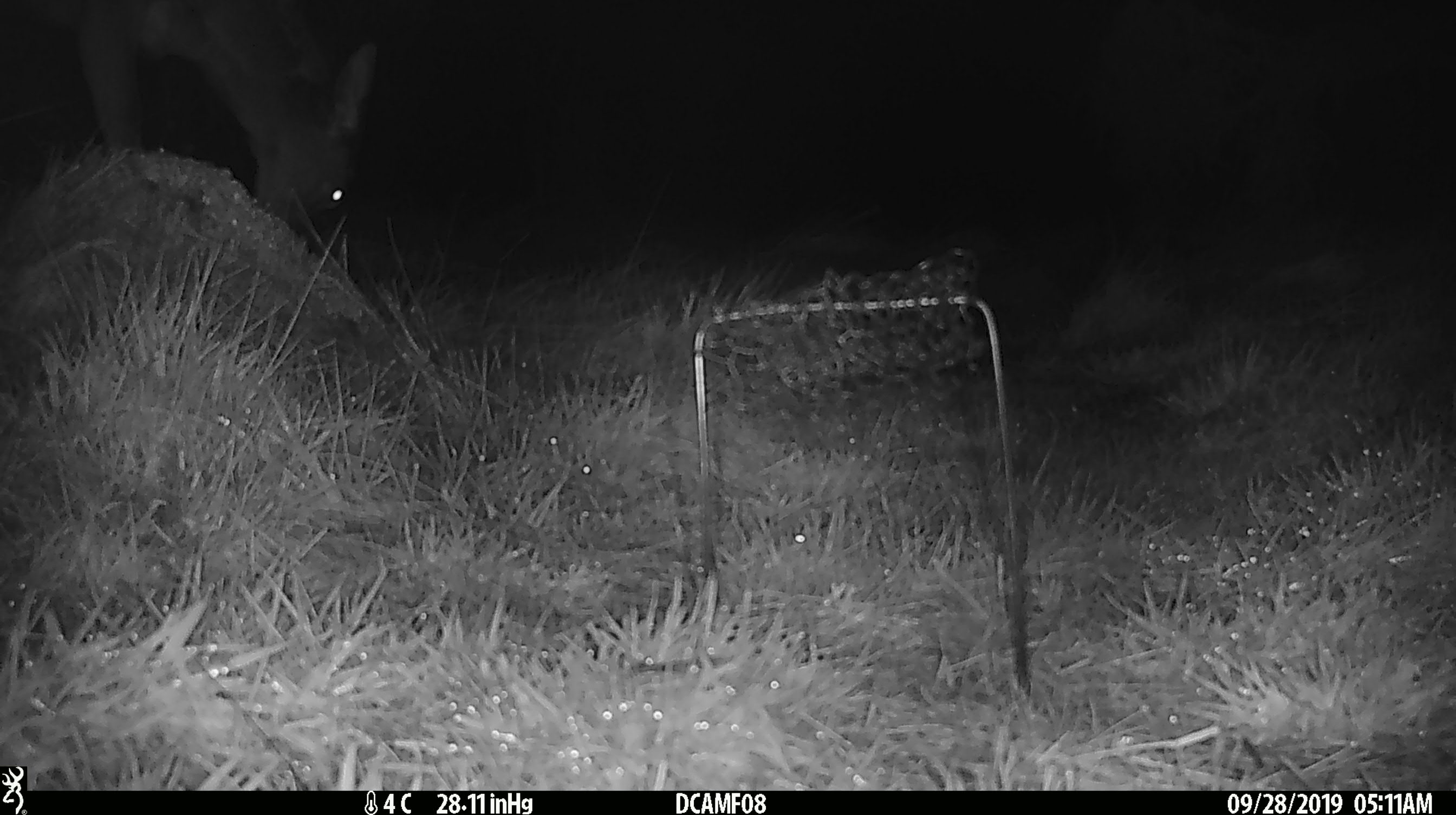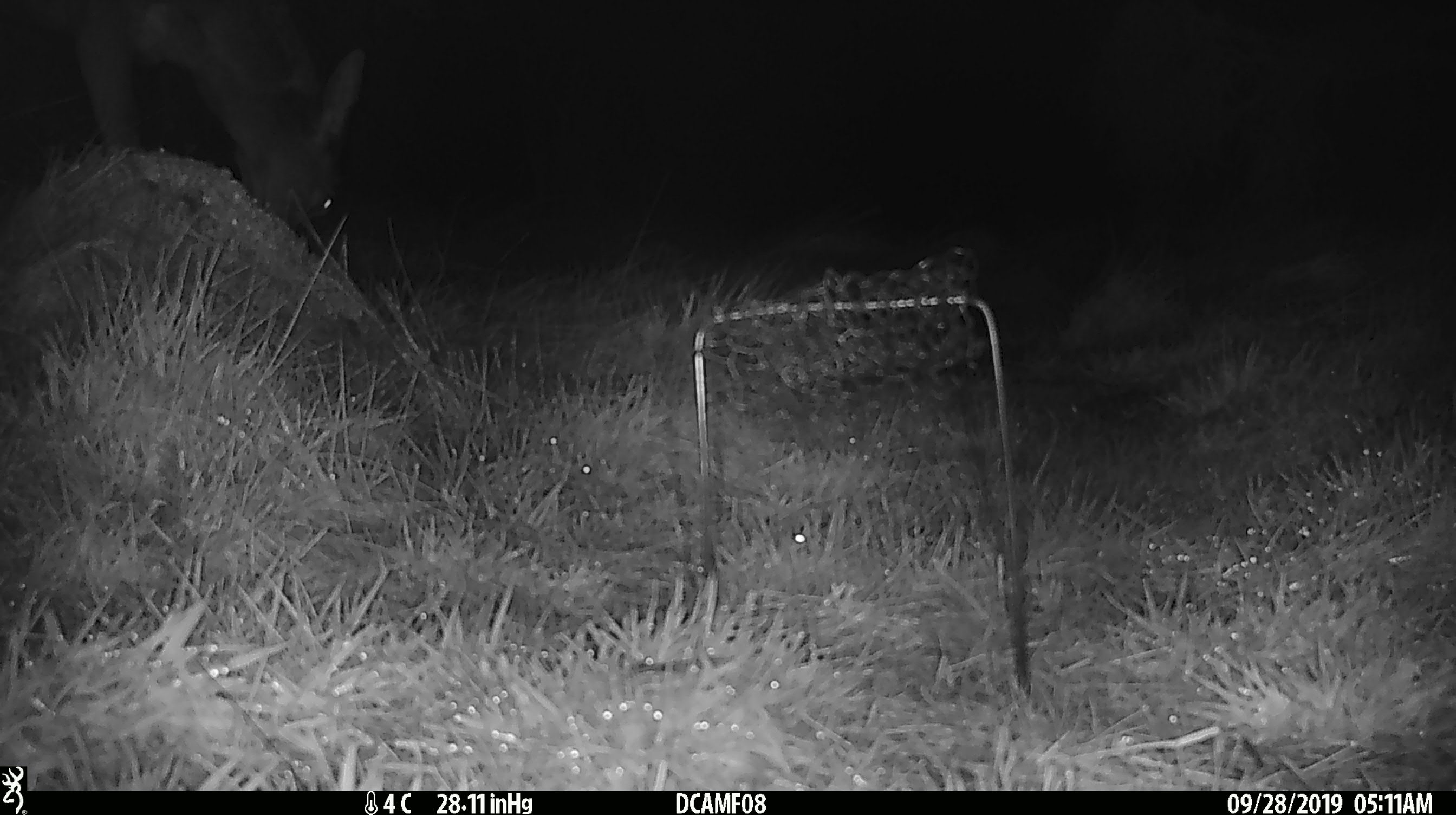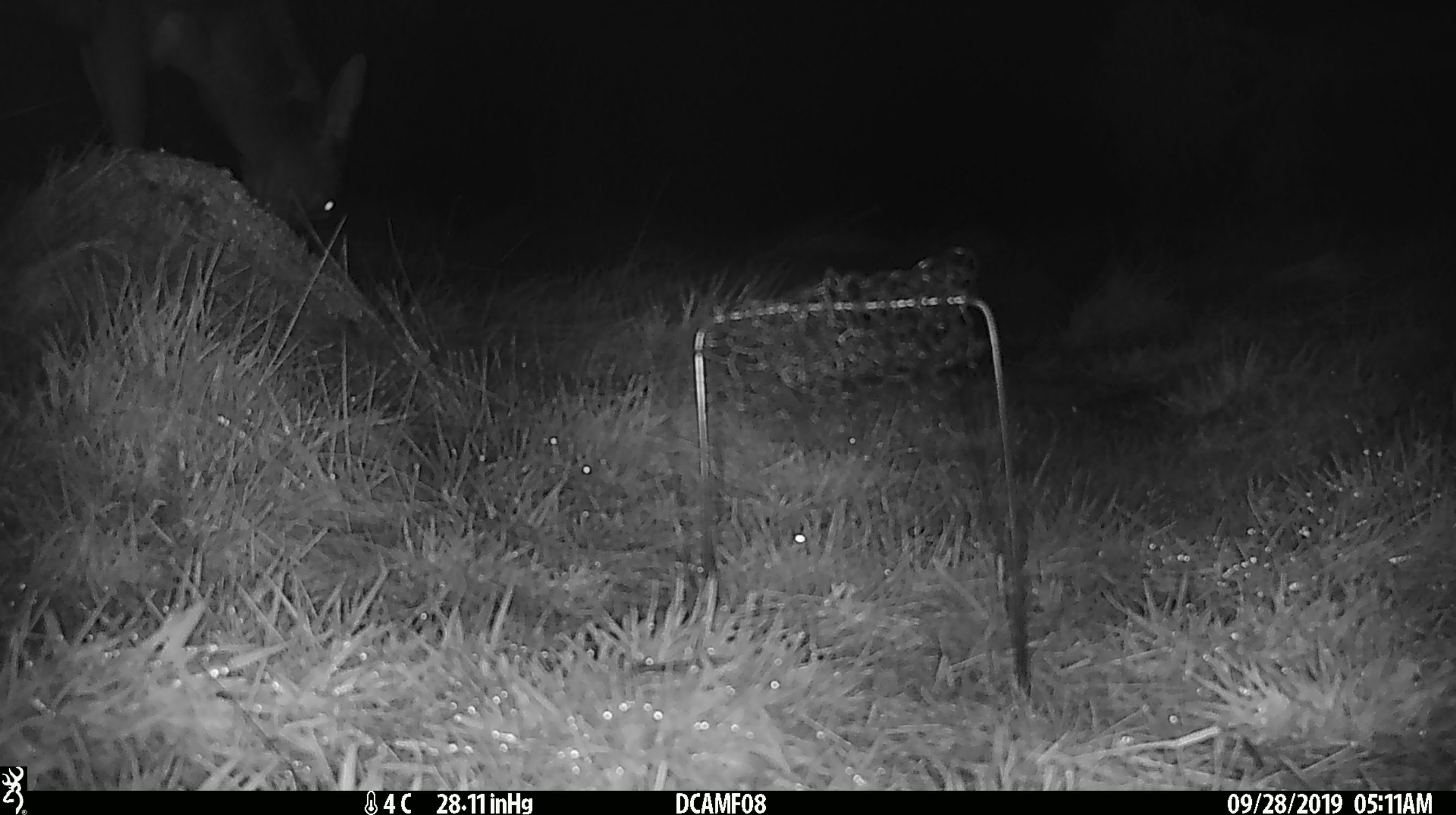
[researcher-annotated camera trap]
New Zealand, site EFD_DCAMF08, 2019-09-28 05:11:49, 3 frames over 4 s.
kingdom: Animalia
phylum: Chordata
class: Mammalia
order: Lagomorpha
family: Leporidae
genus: Oryctolagus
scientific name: Oryctolagus cuniculus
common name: european rabbit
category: rabbit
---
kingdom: Animalia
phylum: Chordata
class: Mammalia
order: Artiodactyla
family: Cervidae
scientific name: Cervidae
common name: deer